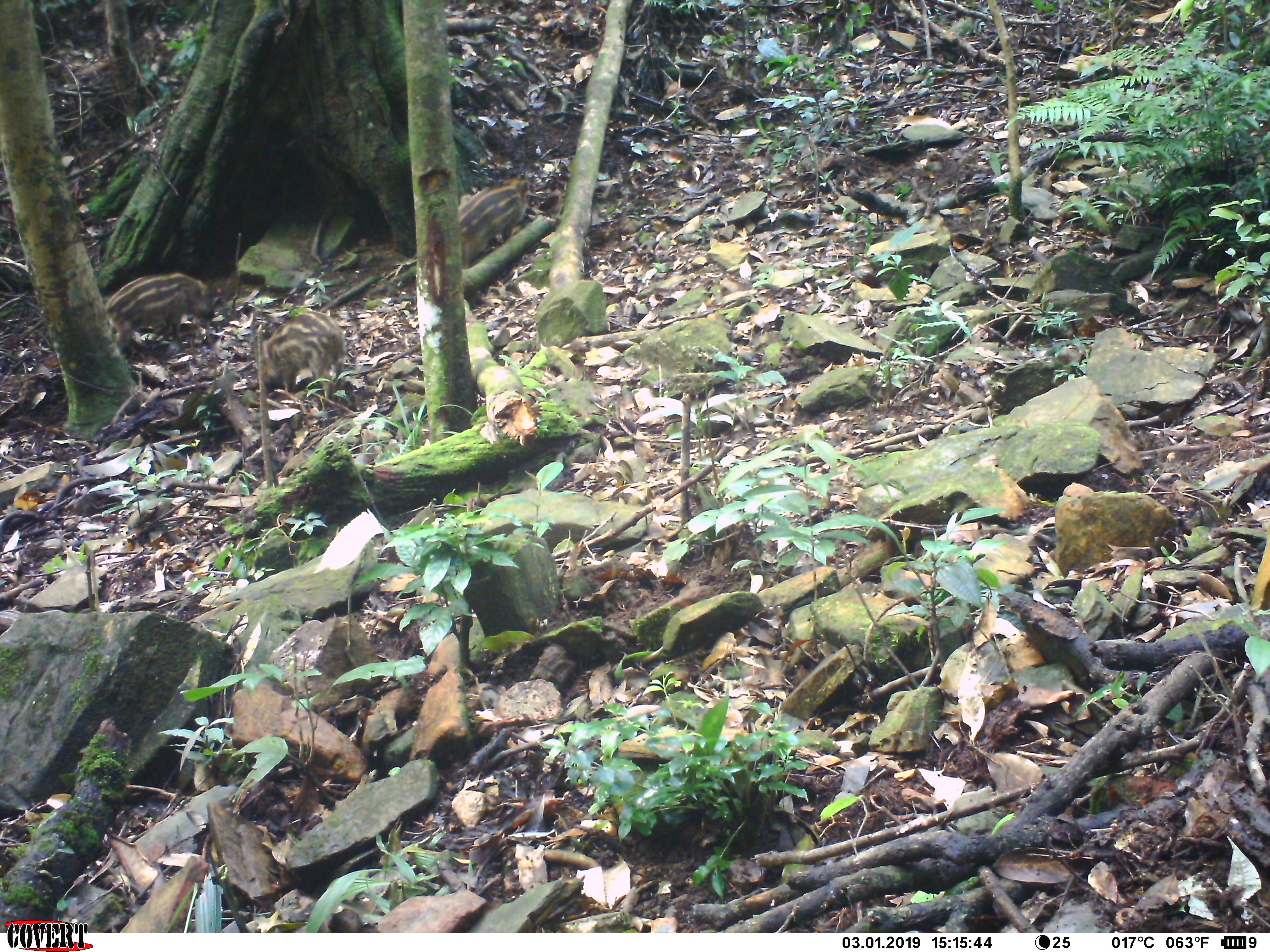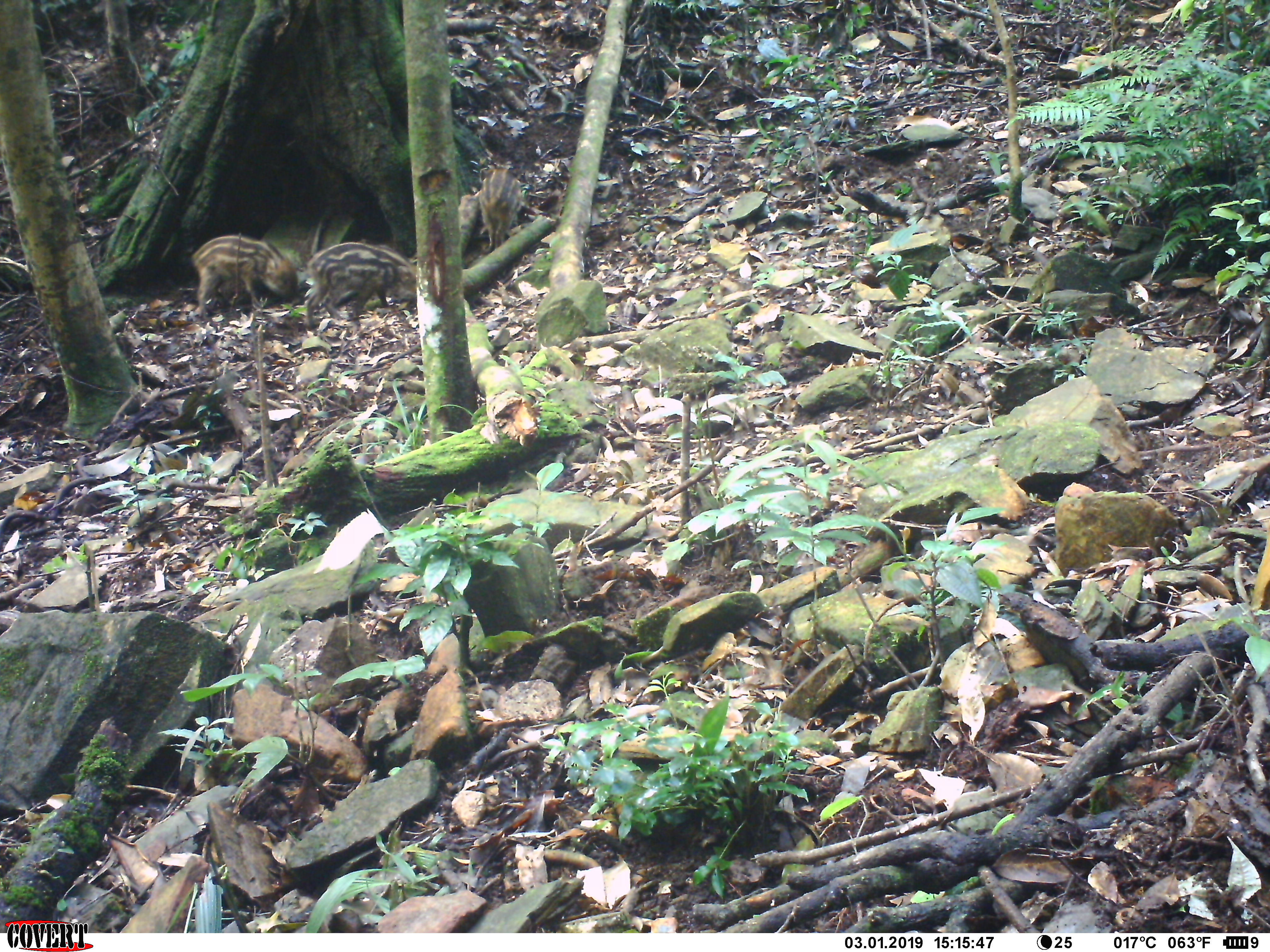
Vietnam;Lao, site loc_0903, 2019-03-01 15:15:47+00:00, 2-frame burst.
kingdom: Animalia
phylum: Chordata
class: Mammalia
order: Artiodactyla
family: Suidae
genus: Sus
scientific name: Sus scrofa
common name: eurasian wild pig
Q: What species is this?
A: Eurasian wild pig (Sus scrofa).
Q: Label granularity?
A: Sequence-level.